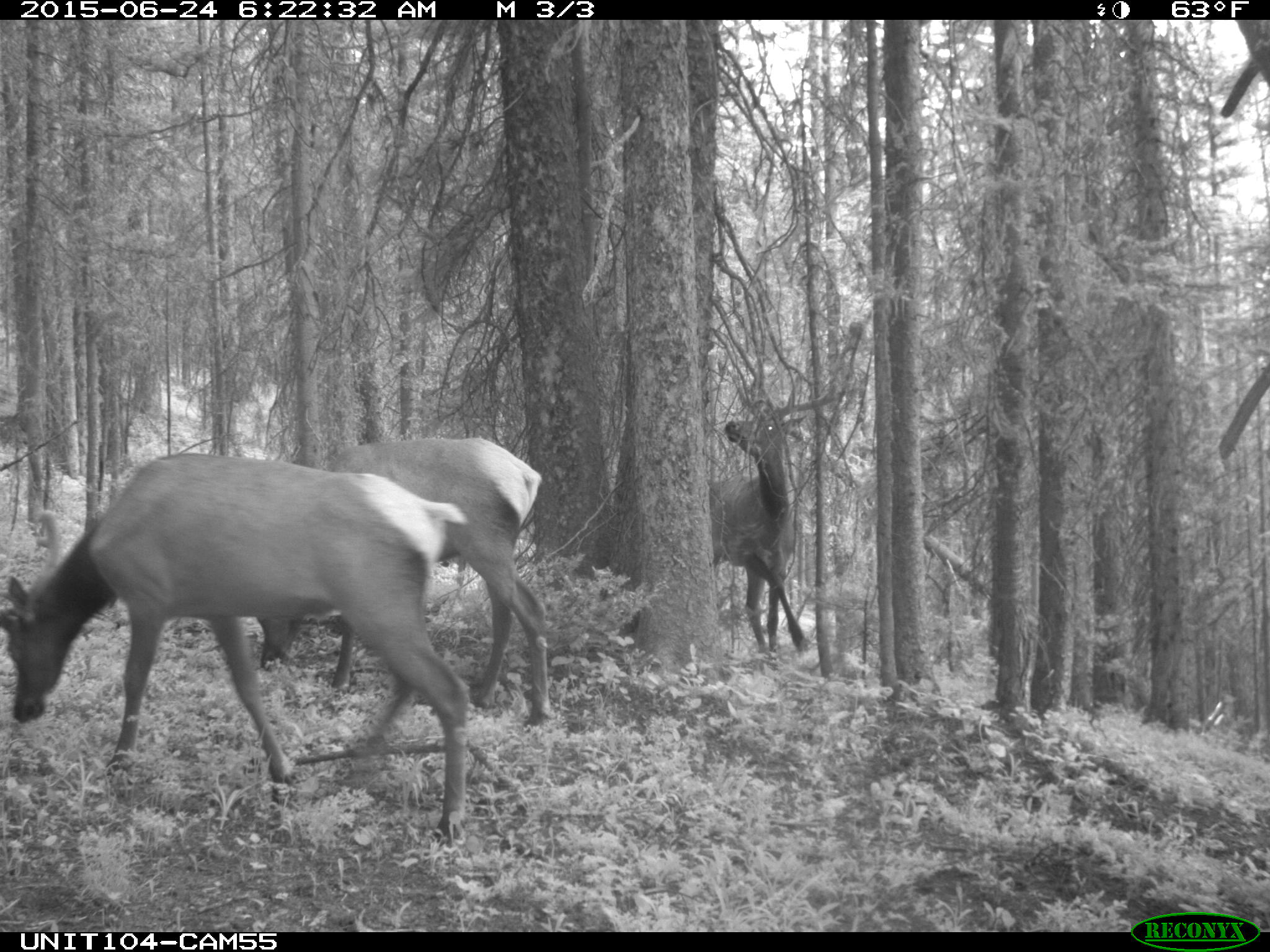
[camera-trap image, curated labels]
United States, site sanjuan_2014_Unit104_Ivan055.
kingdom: Animalia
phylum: Chordata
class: Mammalia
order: Artiodactyla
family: Cervidae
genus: Cervus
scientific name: Cervus elaphus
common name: red deer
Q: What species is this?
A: Cervus elaphus (red deer).